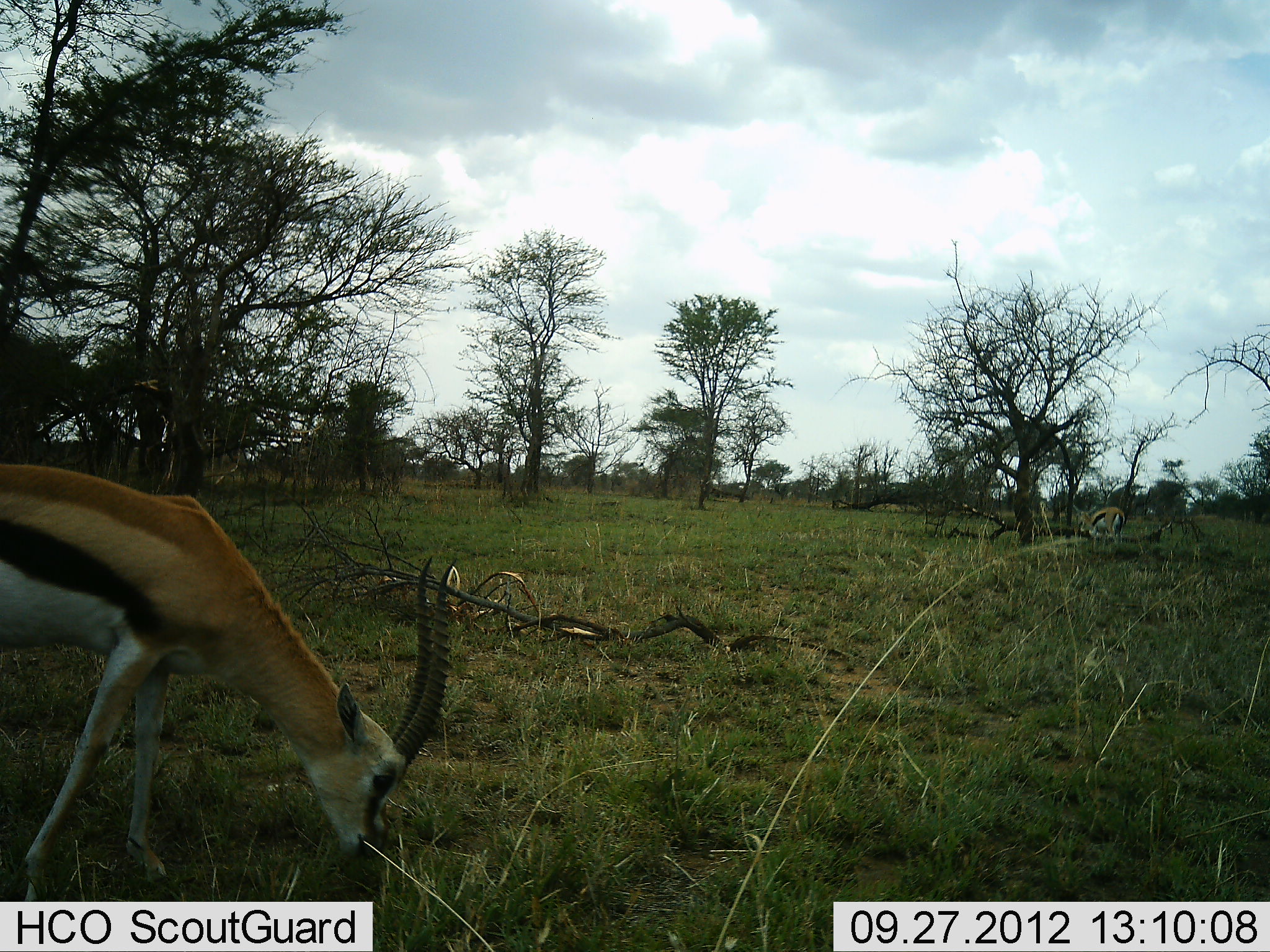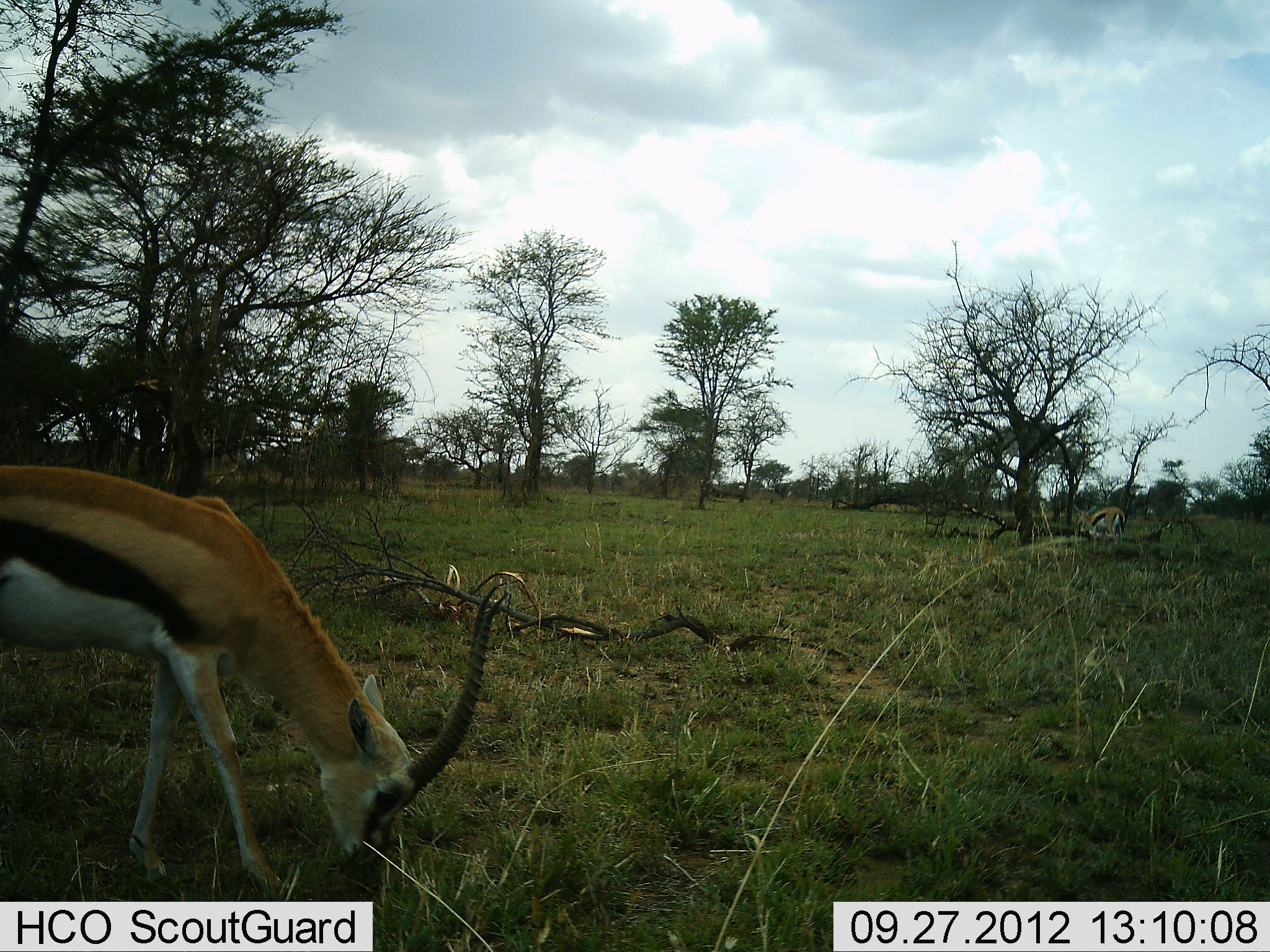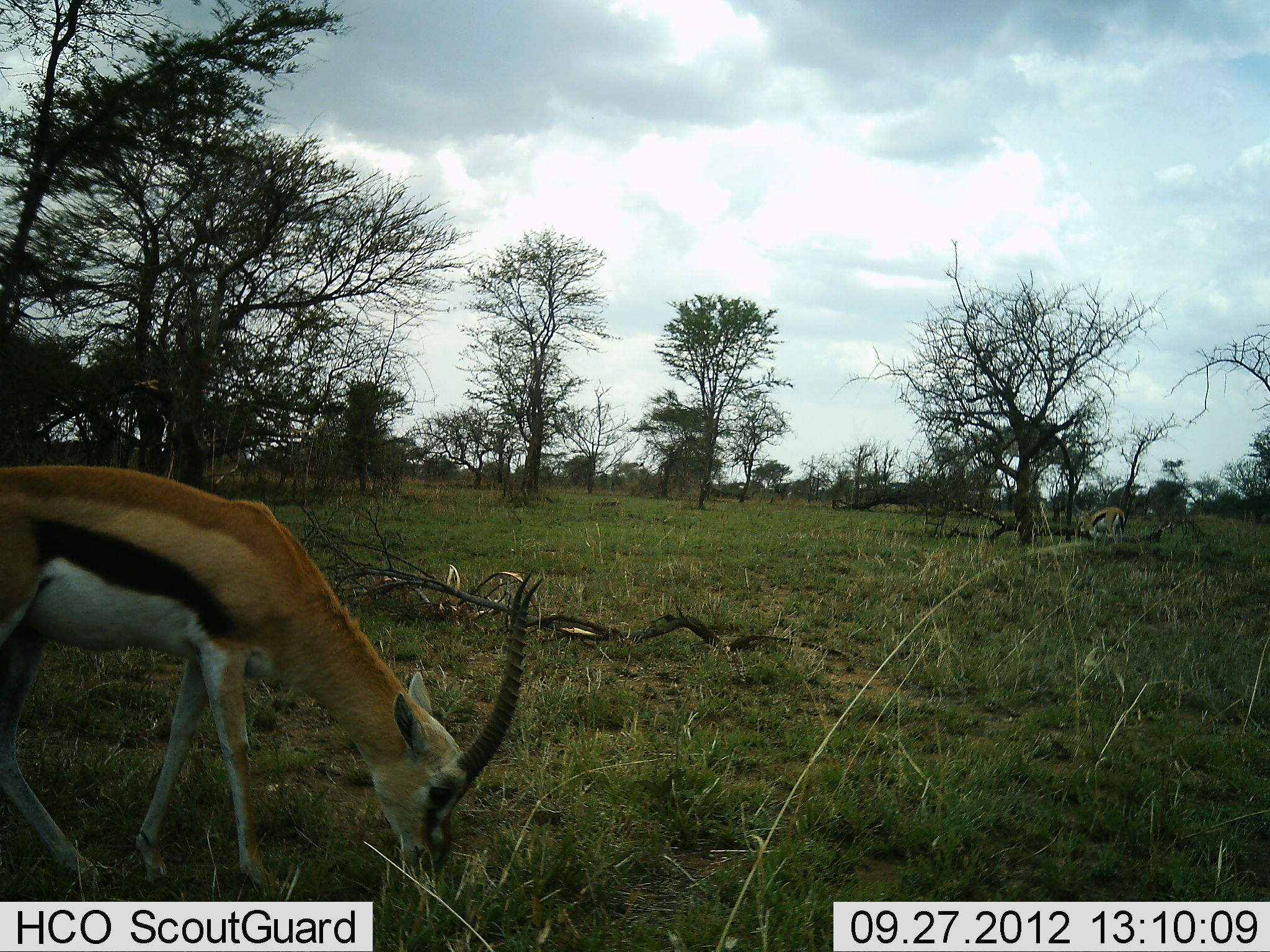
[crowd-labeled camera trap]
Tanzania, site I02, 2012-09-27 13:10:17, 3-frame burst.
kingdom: Animalia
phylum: Chordata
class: Mammalia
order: Artiodactyla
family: Bovidae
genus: Eudorcas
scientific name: Eudorcas thomsonii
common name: thomson's gazelle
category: gazellethomsons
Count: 2.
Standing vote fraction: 10%.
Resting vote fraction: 0%.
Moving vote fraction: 0%.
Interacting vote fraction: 0%.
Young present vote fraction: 0%.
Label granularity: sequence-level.